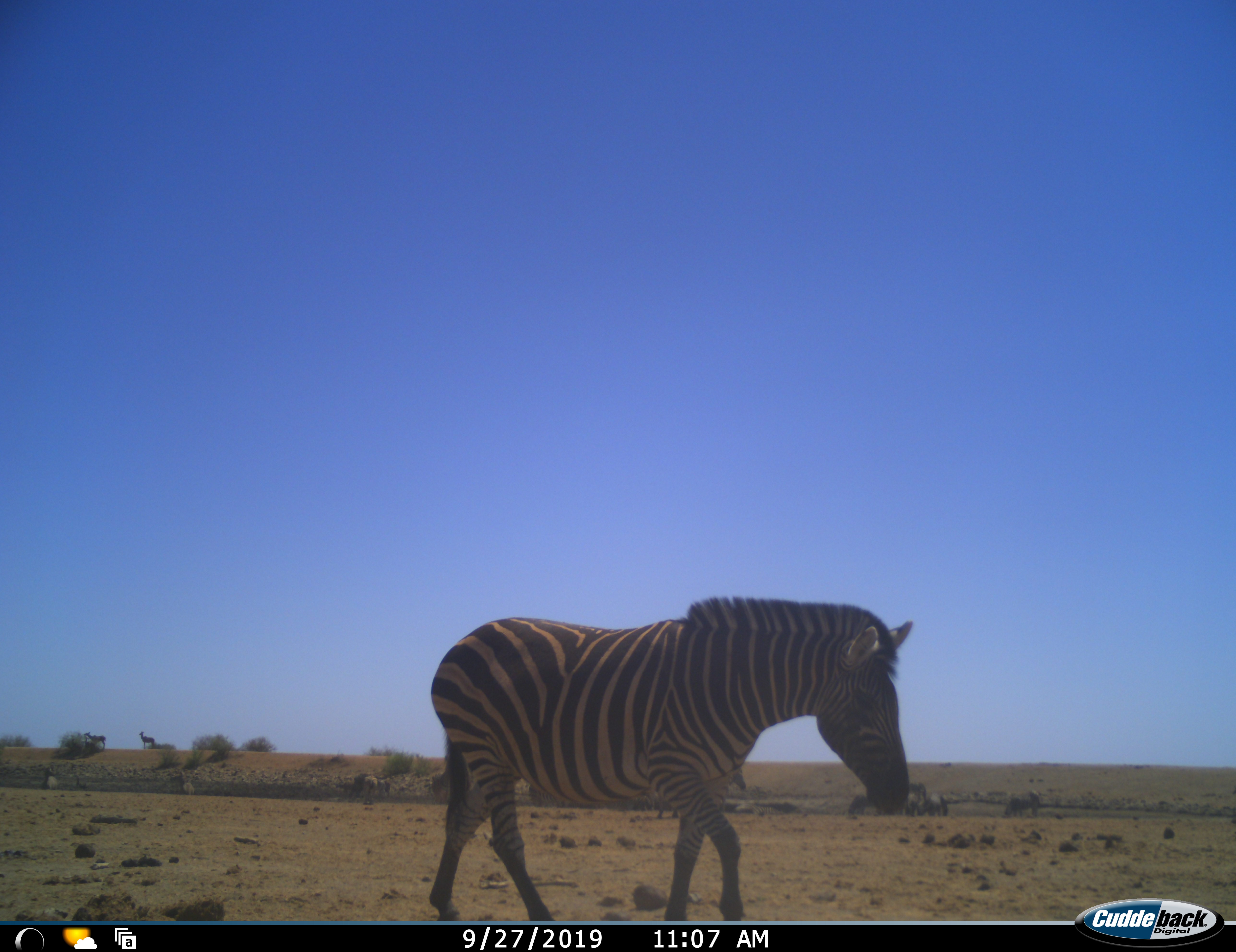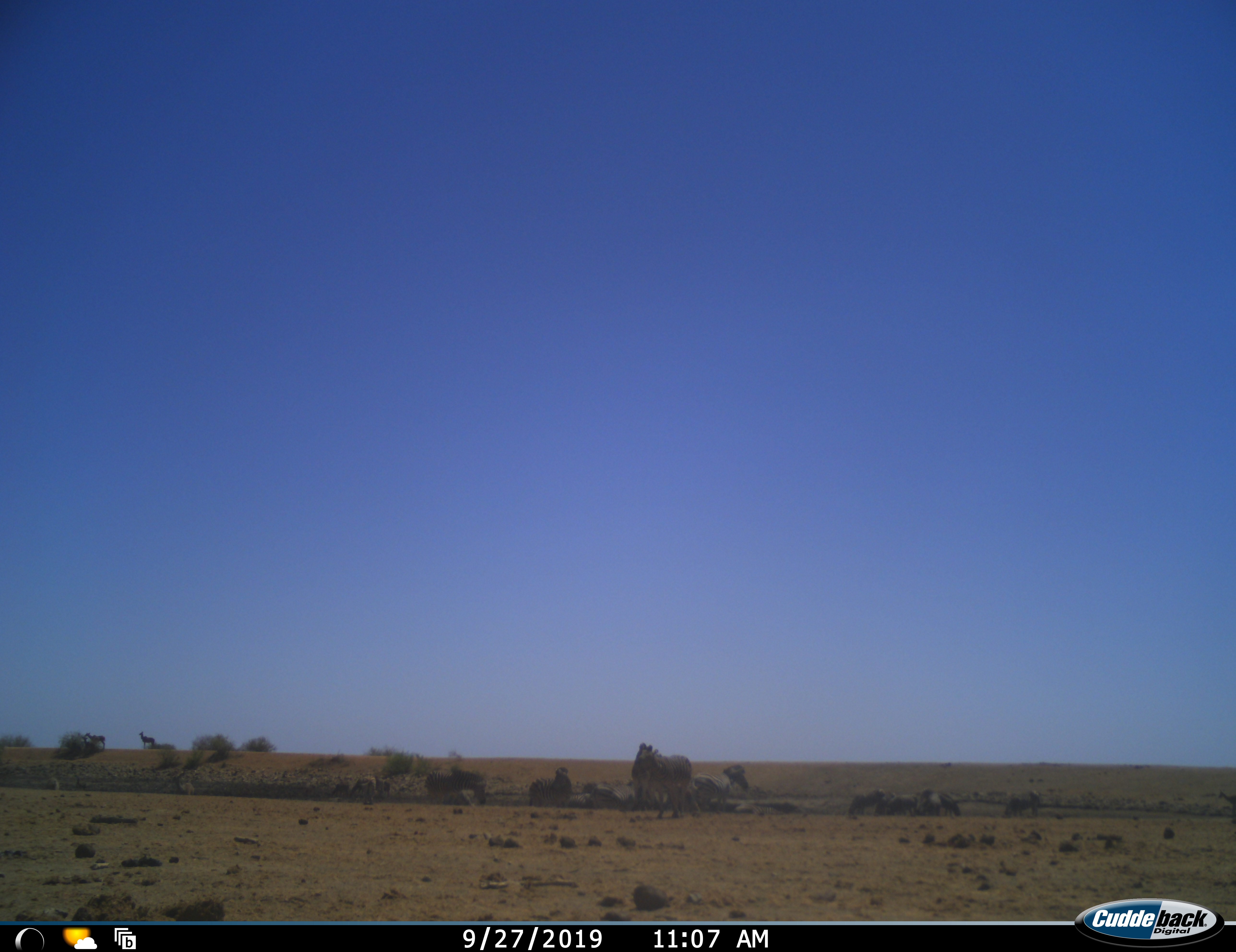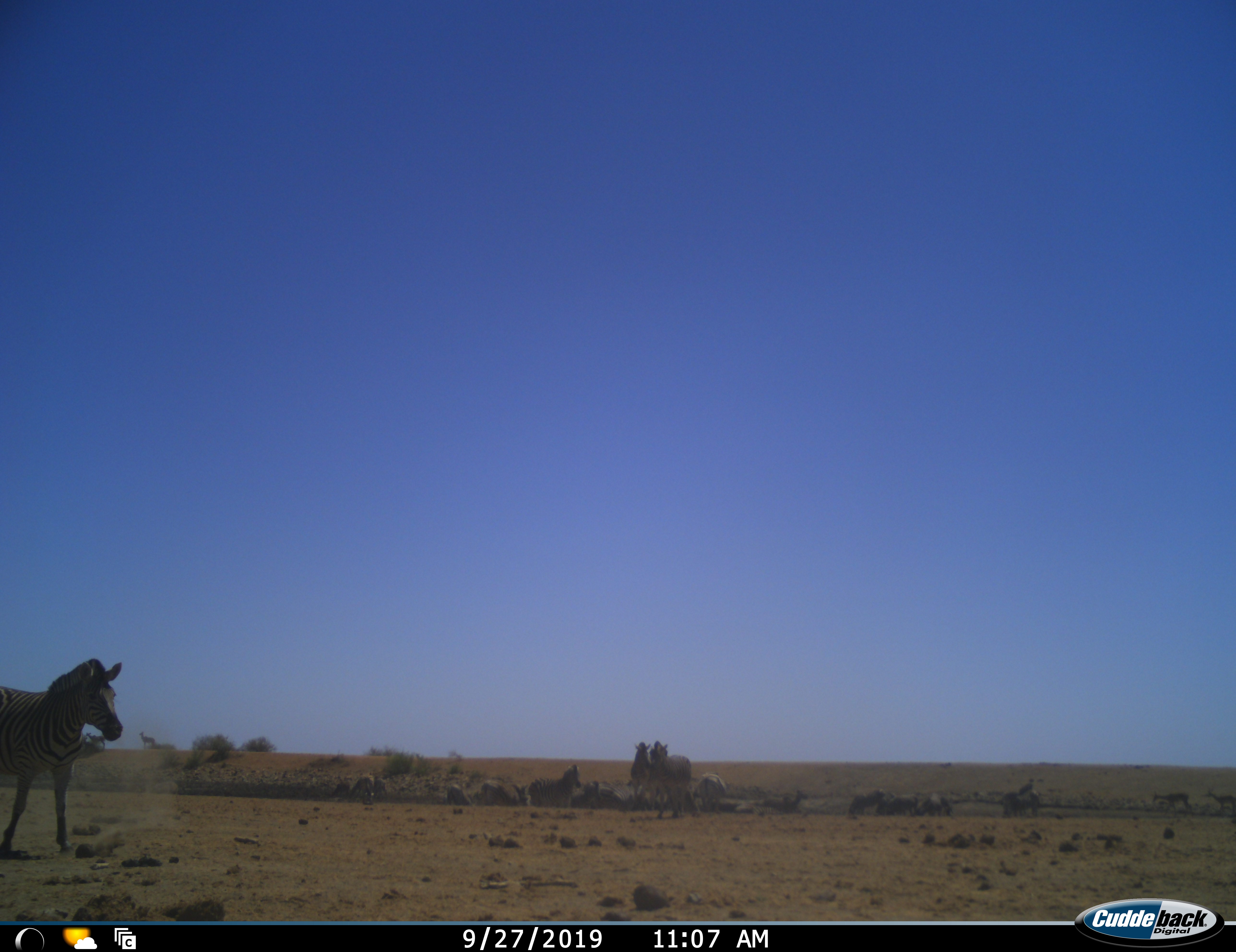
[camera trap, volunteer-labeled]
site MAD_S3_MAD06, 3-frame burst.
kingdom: Animalia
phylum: Chordata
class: Mammalia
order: Perissodactyla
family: Equidae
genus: Equus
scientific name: Equus quagga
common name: plains zebra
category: zebraplains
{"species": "zebraplains (plains zebra) (Equus quagga)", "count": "2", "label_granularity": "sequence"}